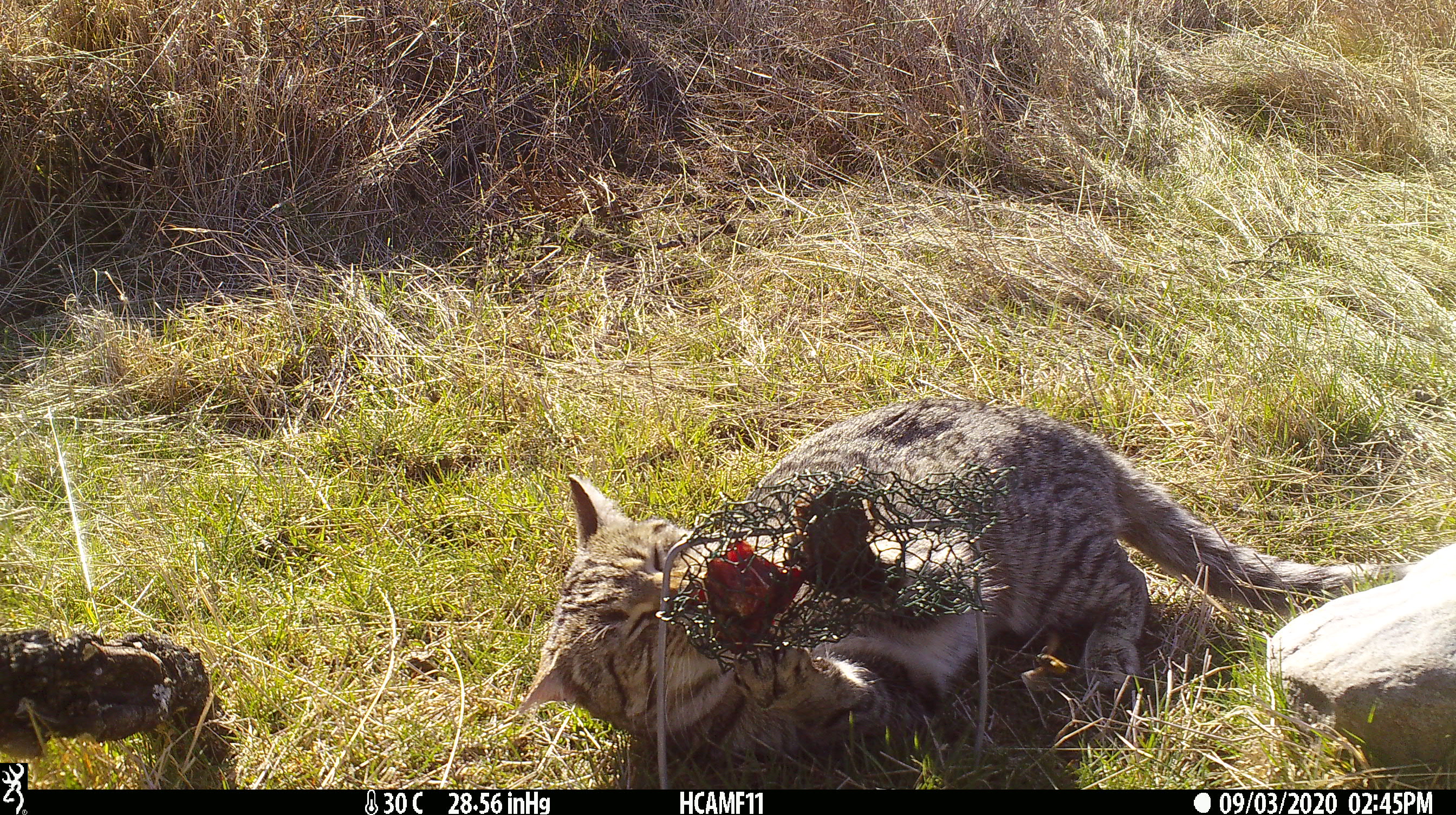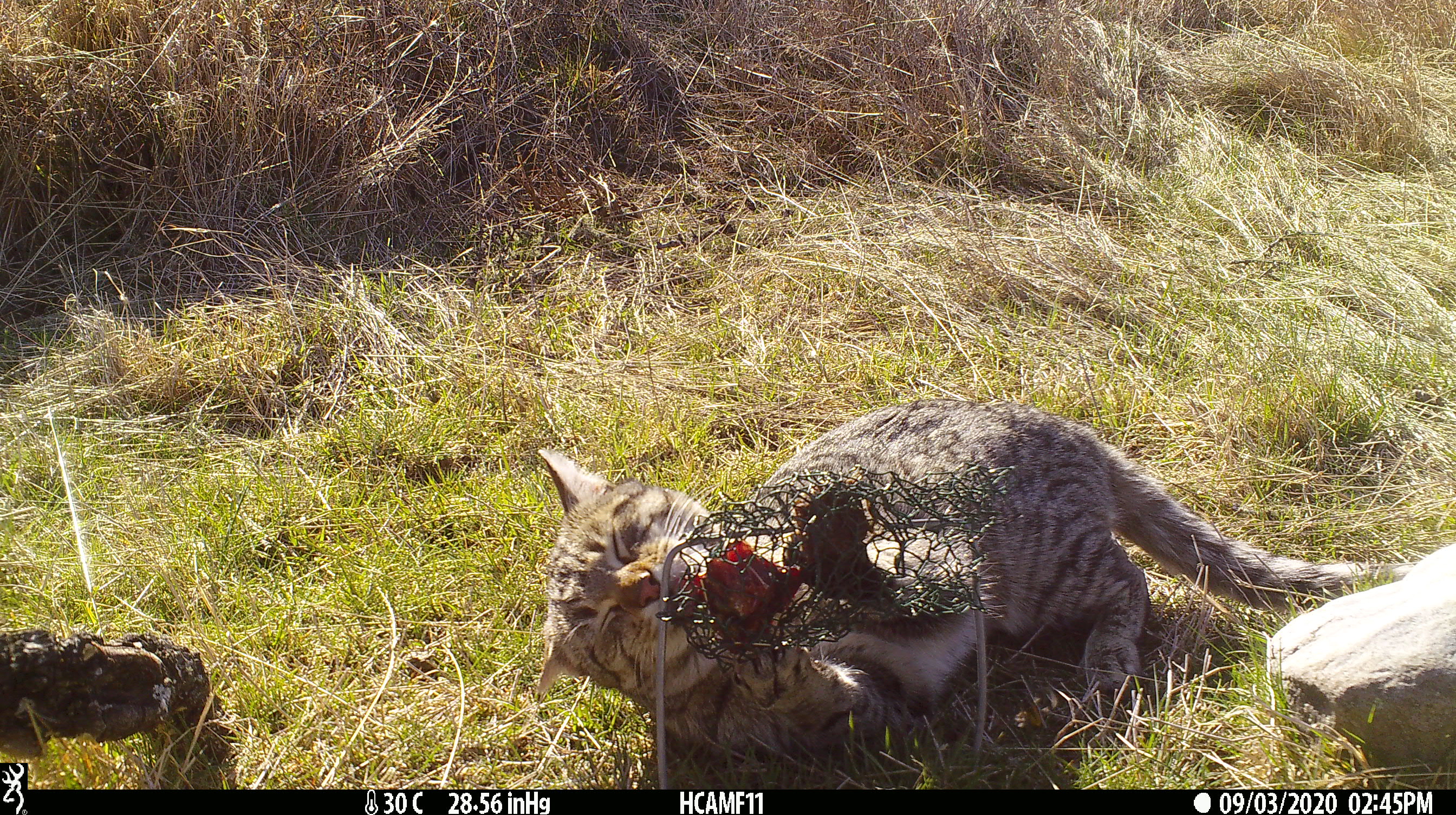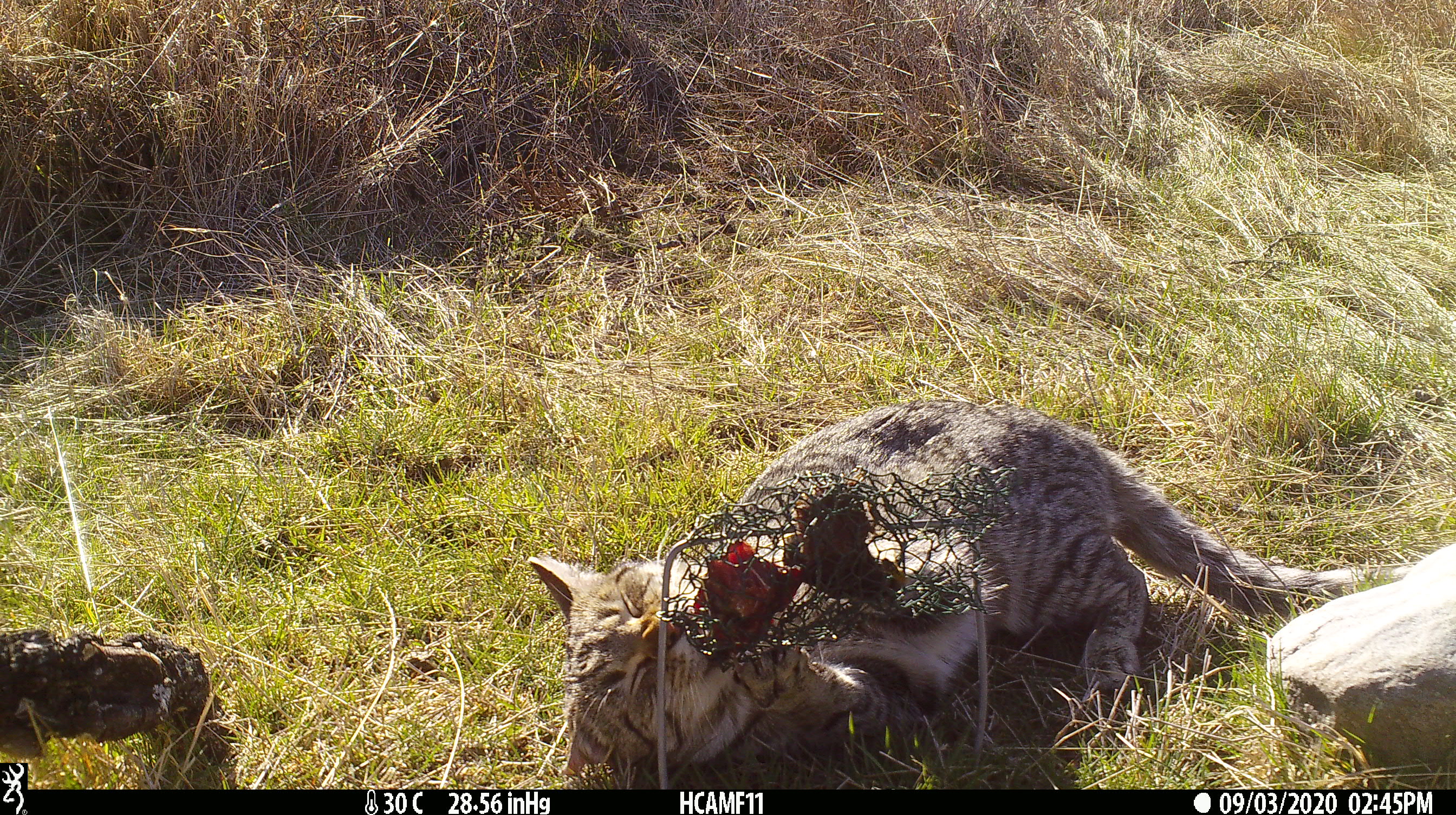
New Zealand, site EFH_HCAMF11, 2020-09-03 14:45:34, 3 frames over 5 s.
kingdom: Animalia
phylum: Chordata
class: Mammalia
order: Carnivora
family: Felidae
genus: Felis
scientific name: Felis catus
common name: domestic cat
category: cat